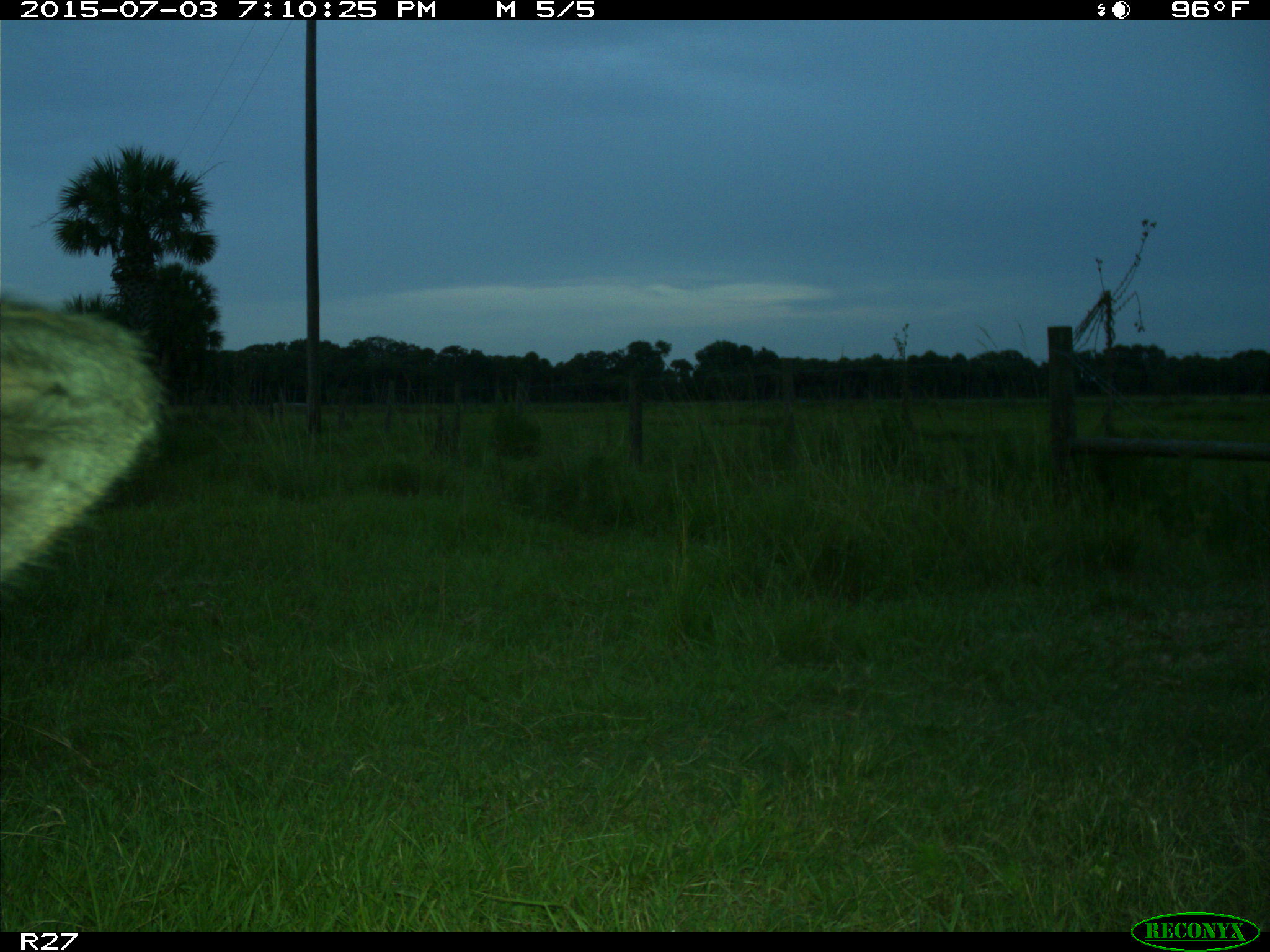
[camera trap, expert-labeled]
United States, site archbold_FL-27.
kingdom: Animalia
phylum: Chordata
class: Mammalia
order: Artiodactyla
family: Bovidae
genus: Bos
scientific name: Bos taurus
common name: domestic cow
Bos taurus (domestic cow).